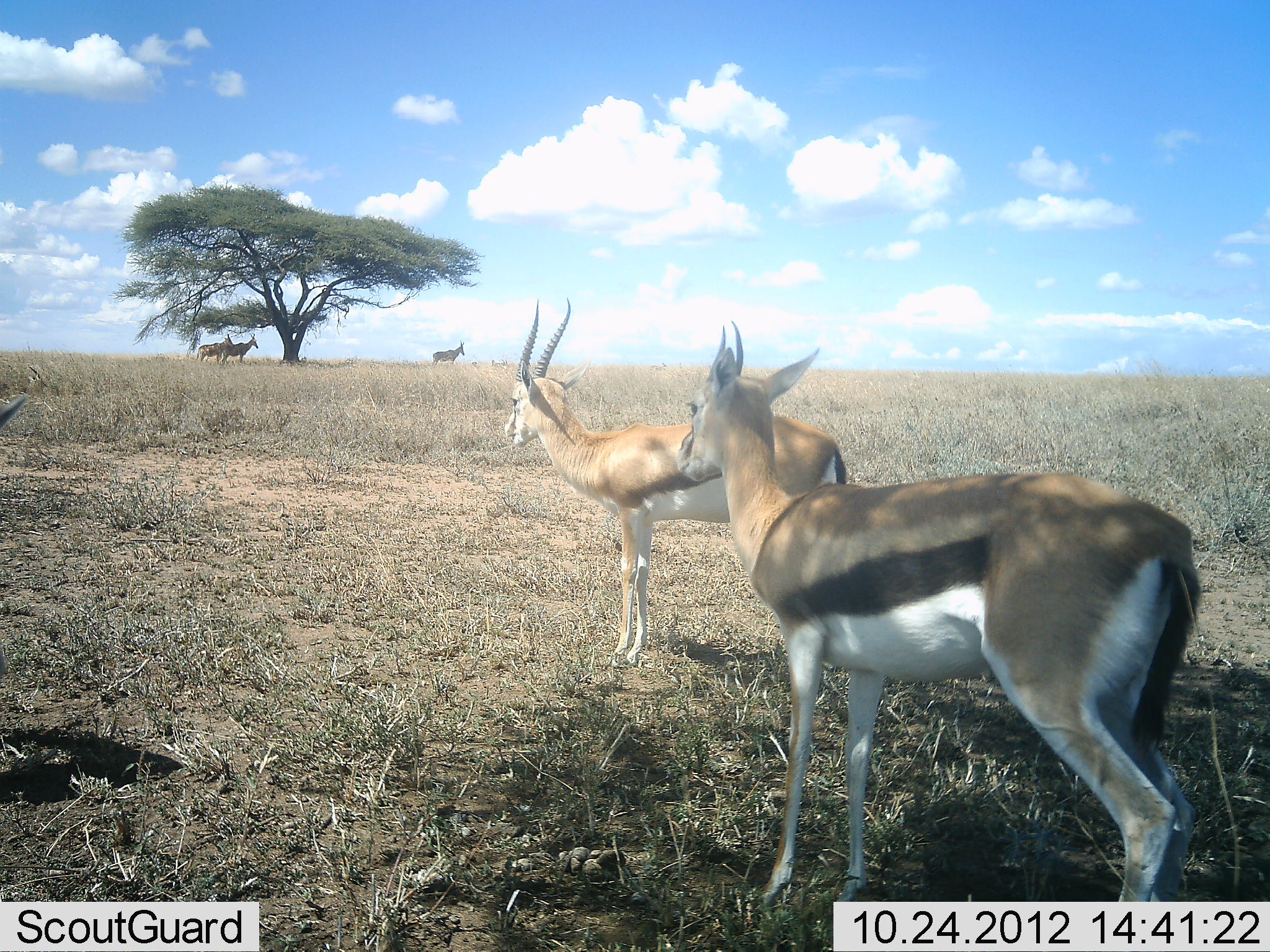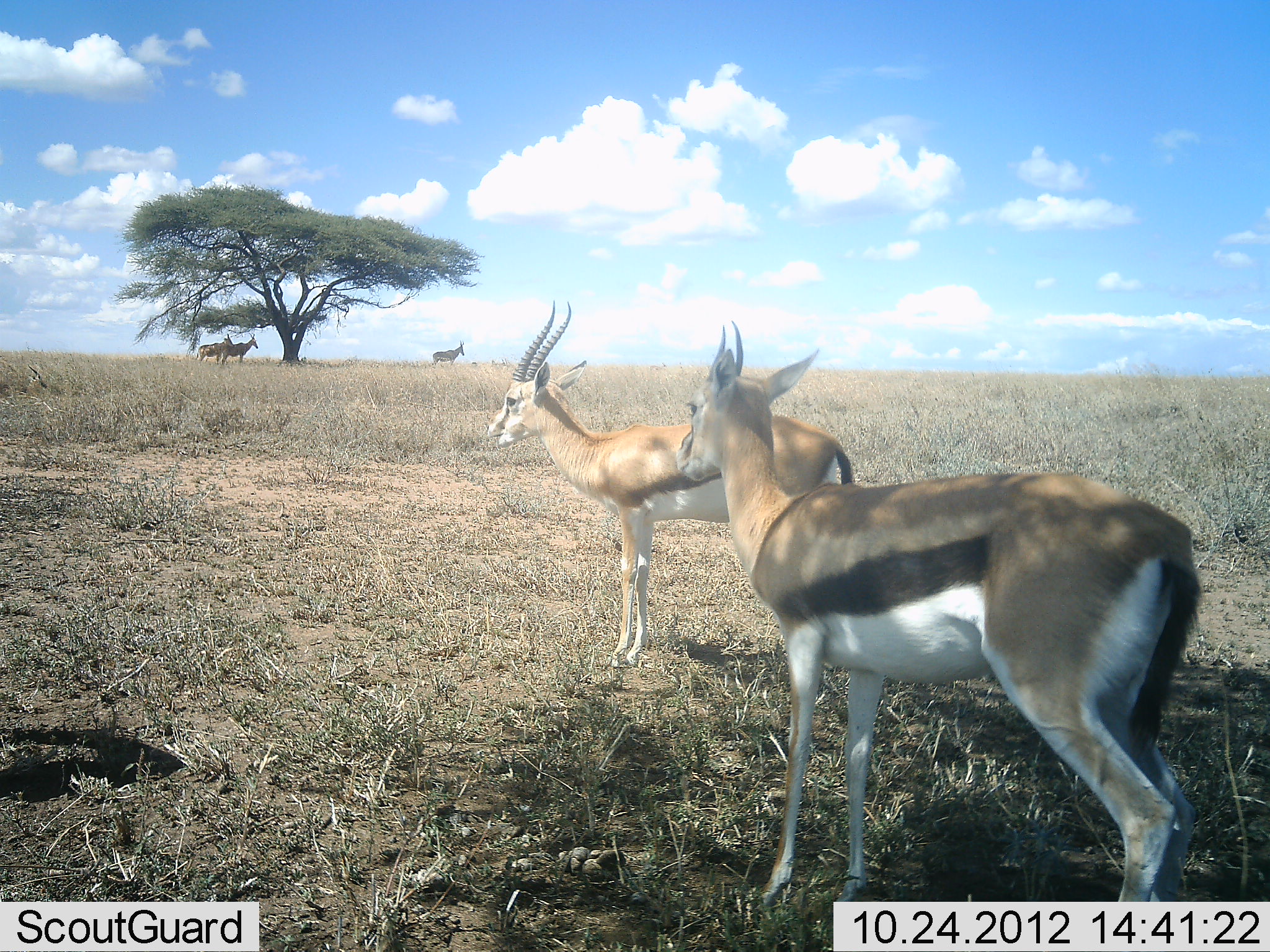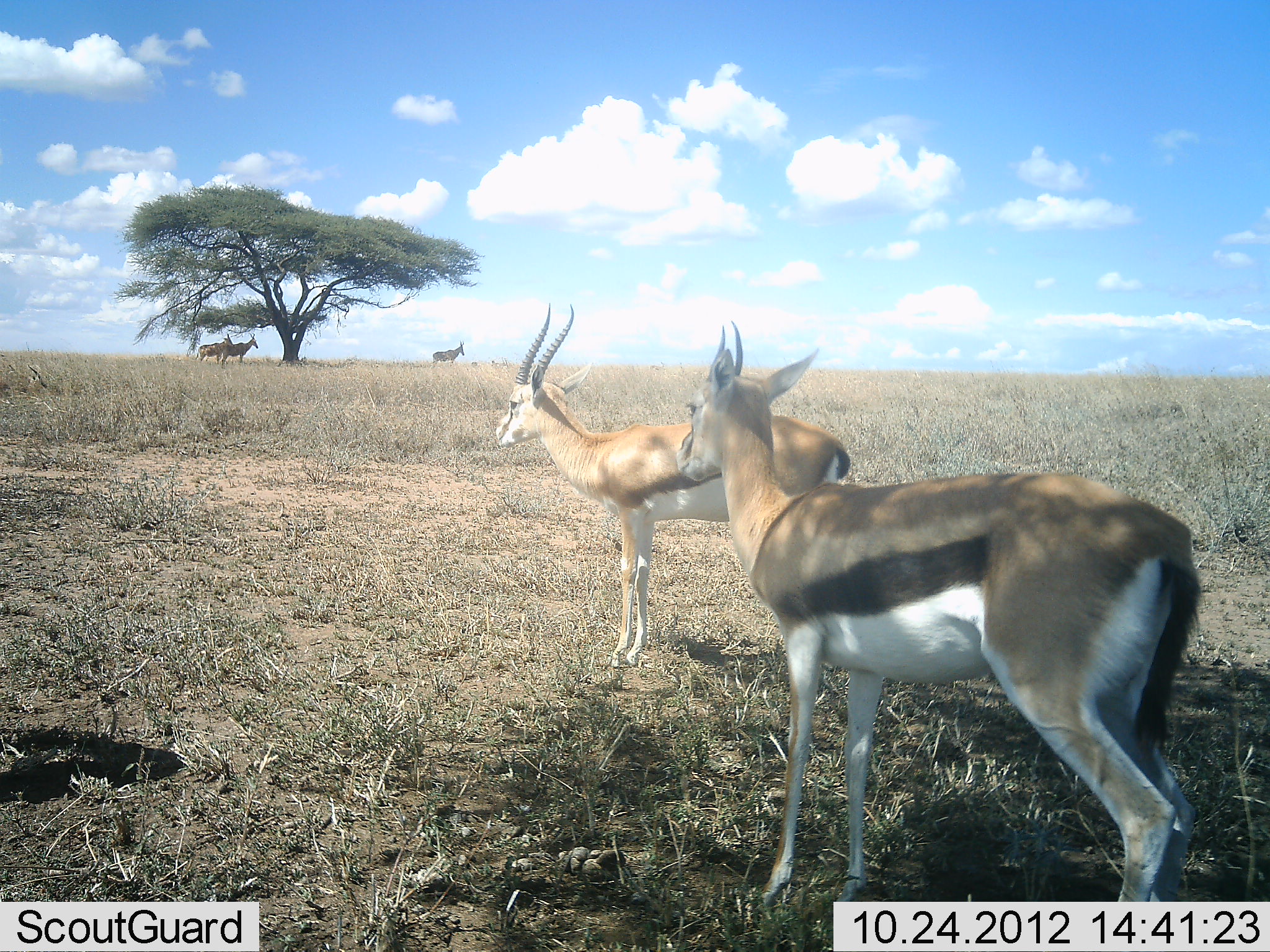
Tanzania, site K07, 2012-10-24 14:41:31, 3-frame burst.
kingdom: Animalia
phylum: Chordata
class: Mammalia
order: Artiodactyla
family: Bovidae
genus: Eudorcas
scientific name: Eudorcas thomsonii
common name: thomson's gazelle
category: gazellethomsons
Gazellethomsons (thomson's gazelle) (Eudorcas thomsonii), count 3. Behavior (volunteer vote fractions): standing 95%, resting 5%, moving 24%, interacting 0%. Young present (vote fraction): 0%. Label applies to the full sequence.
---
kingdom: Animalia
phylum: Chordata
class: Mammalia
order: Artiodactyla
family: Bovidae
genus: Alcelaphus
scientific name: Alcelaphus buselaphus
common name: hartebeest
Hartebeest (Alcelaphus buselaphus), count 3. Behavior (volunteer vote fractions): standing 100%, resting 0%, moving 0%, interacting 0%. Young present (vote fraction): 0%. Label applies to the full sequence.